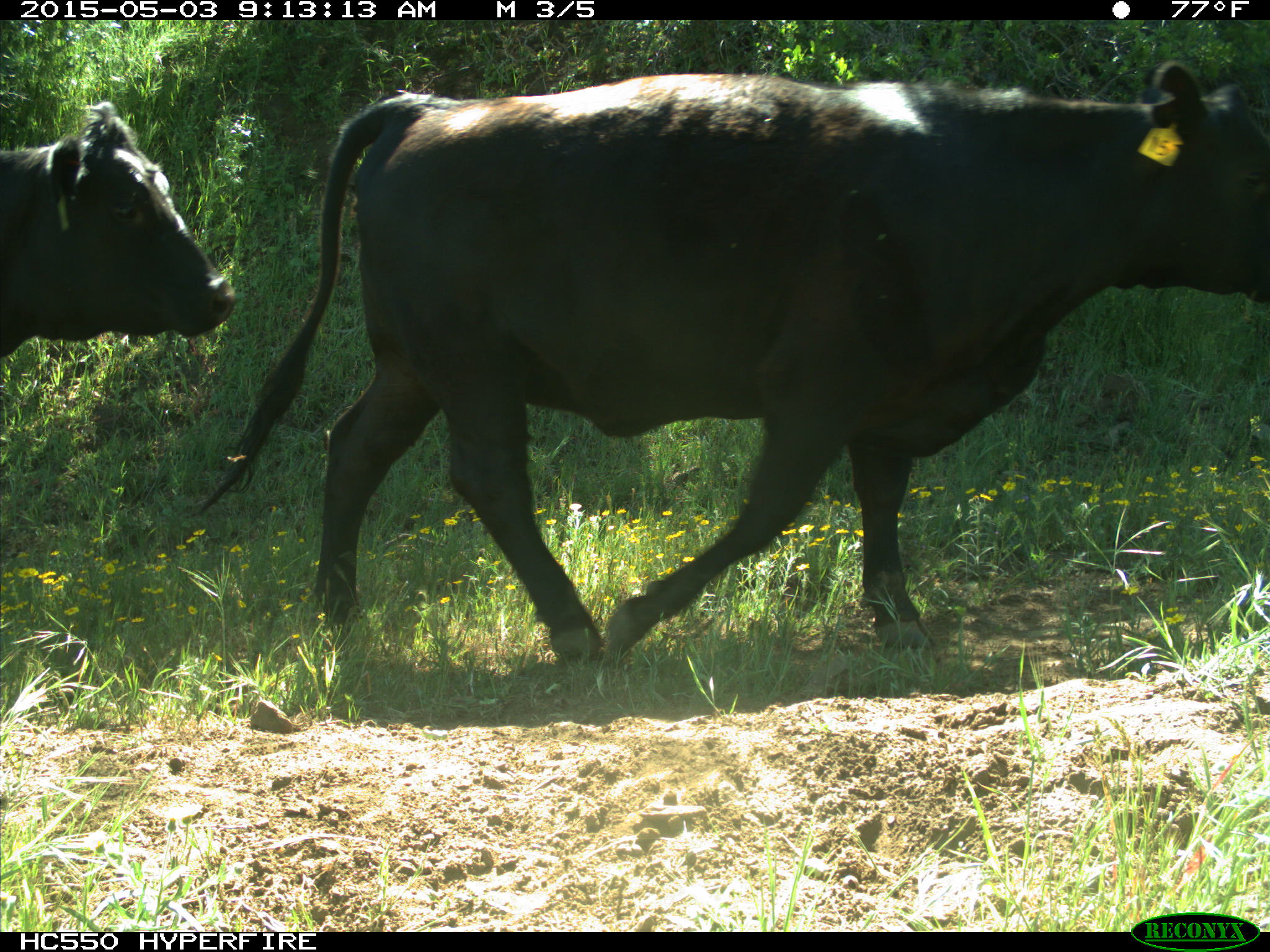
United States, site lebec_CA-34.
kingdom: Animalia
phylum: Chordata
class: Mammalia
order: Artiodactyla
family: Bovidae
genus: Bos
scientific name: Bos taurus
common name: domestic cow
Bos taurus (domestic cow).